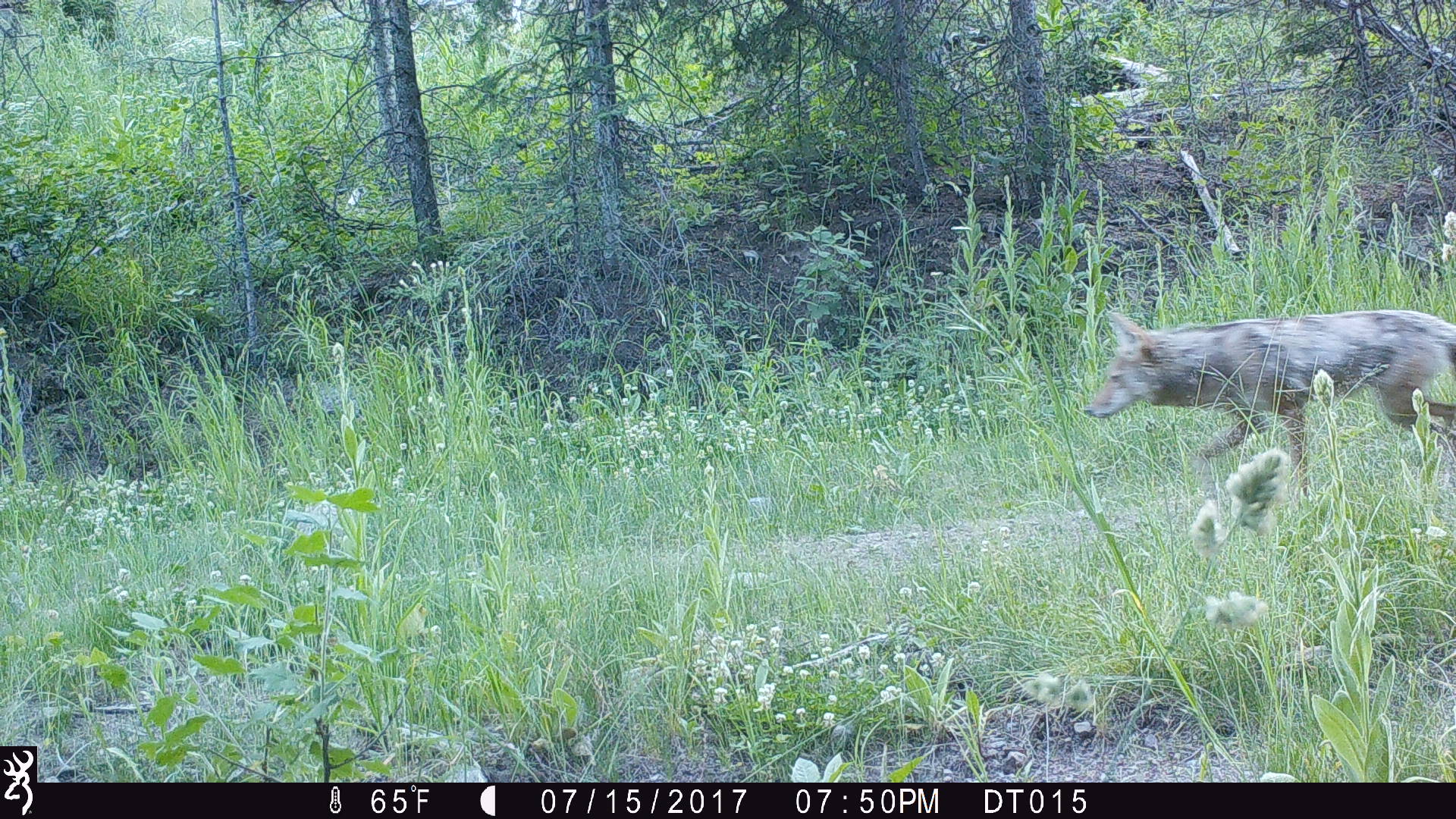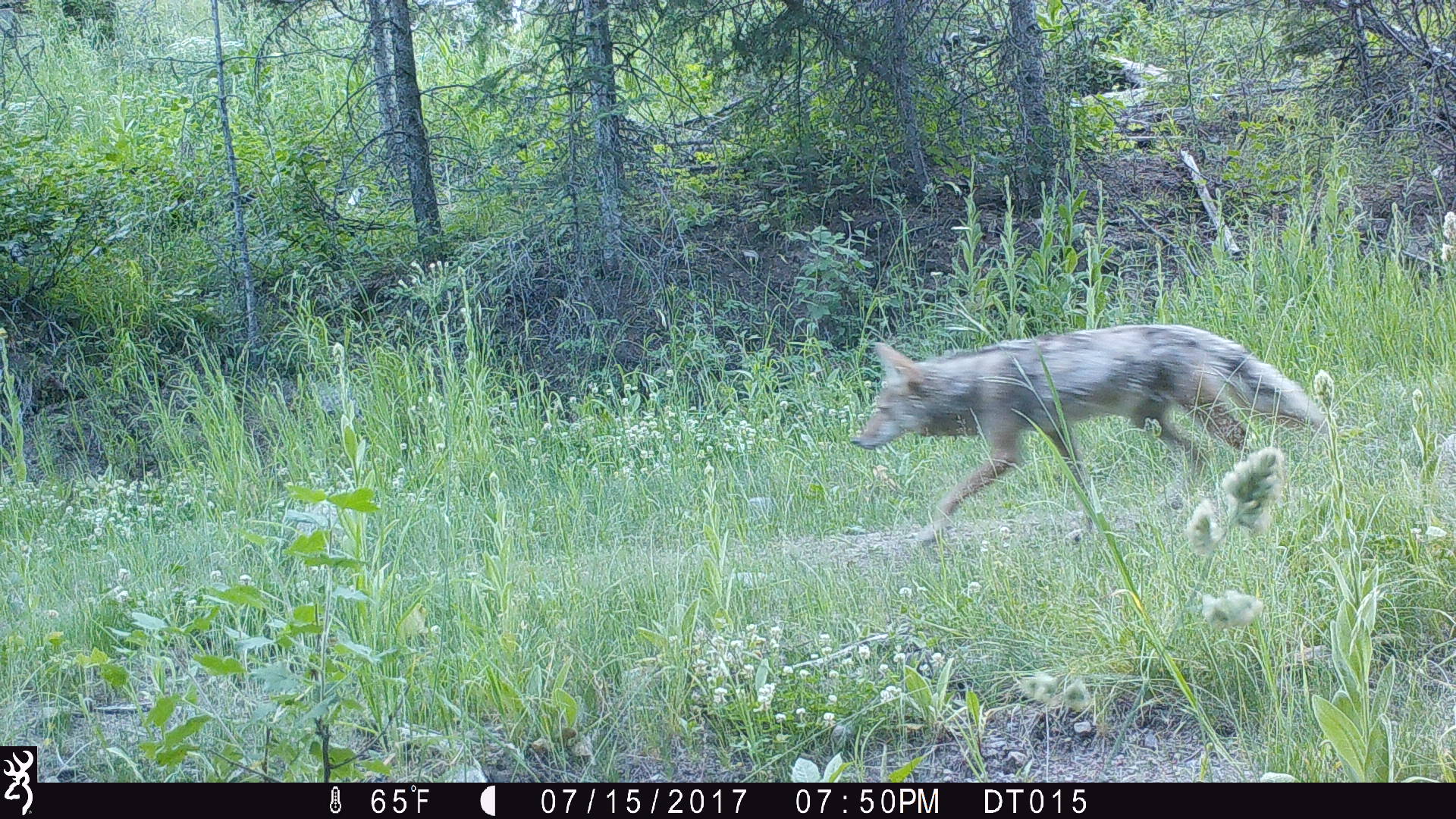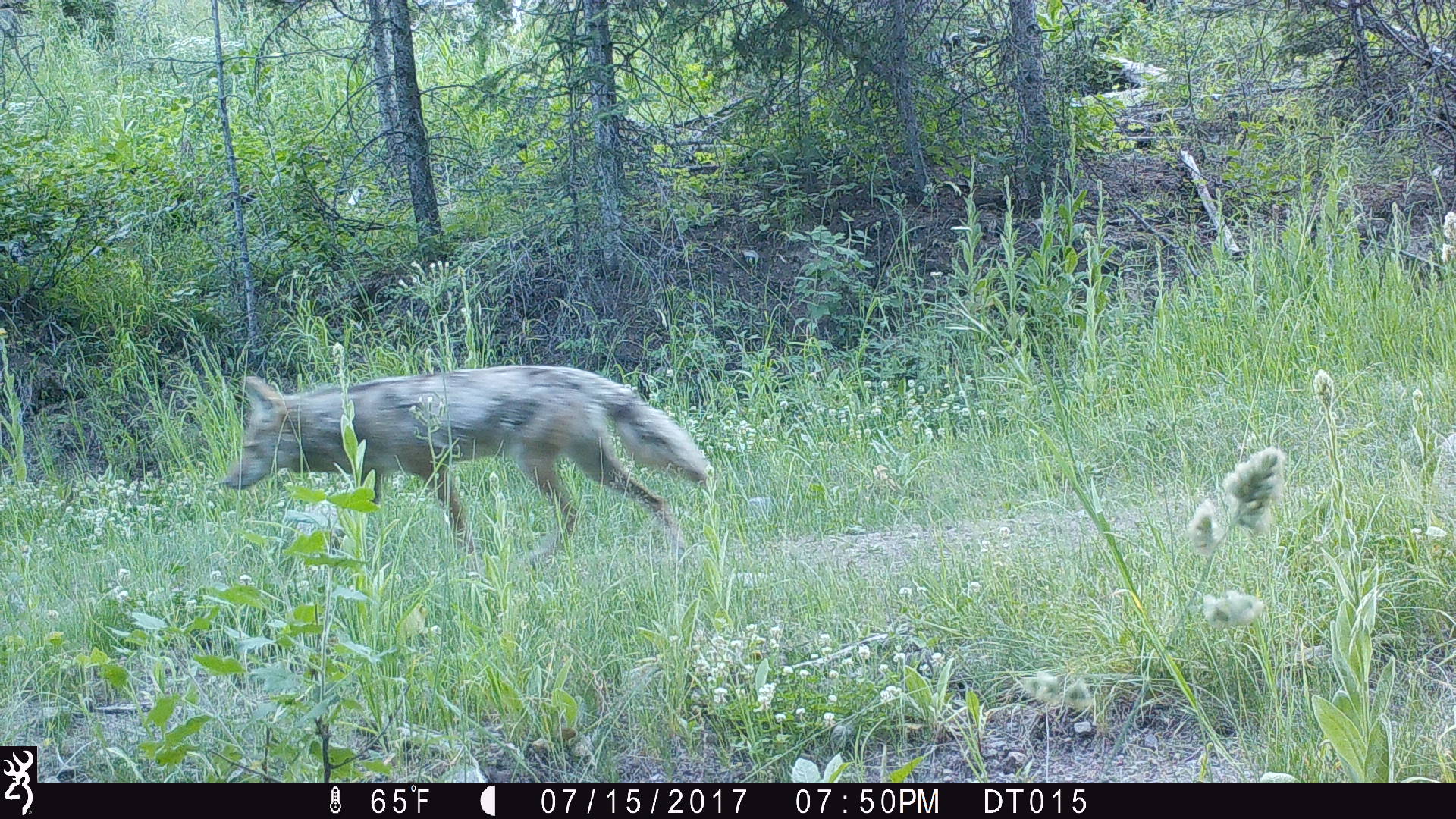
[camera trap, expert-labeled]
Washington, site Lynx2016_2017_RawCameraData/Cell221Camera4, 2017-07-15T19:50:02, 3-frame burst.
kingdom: Animalia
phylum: Chordata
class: Mammalia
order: Carnivora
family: Canidae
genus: Canis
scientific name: Canis latrans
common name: coyote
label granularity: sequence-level